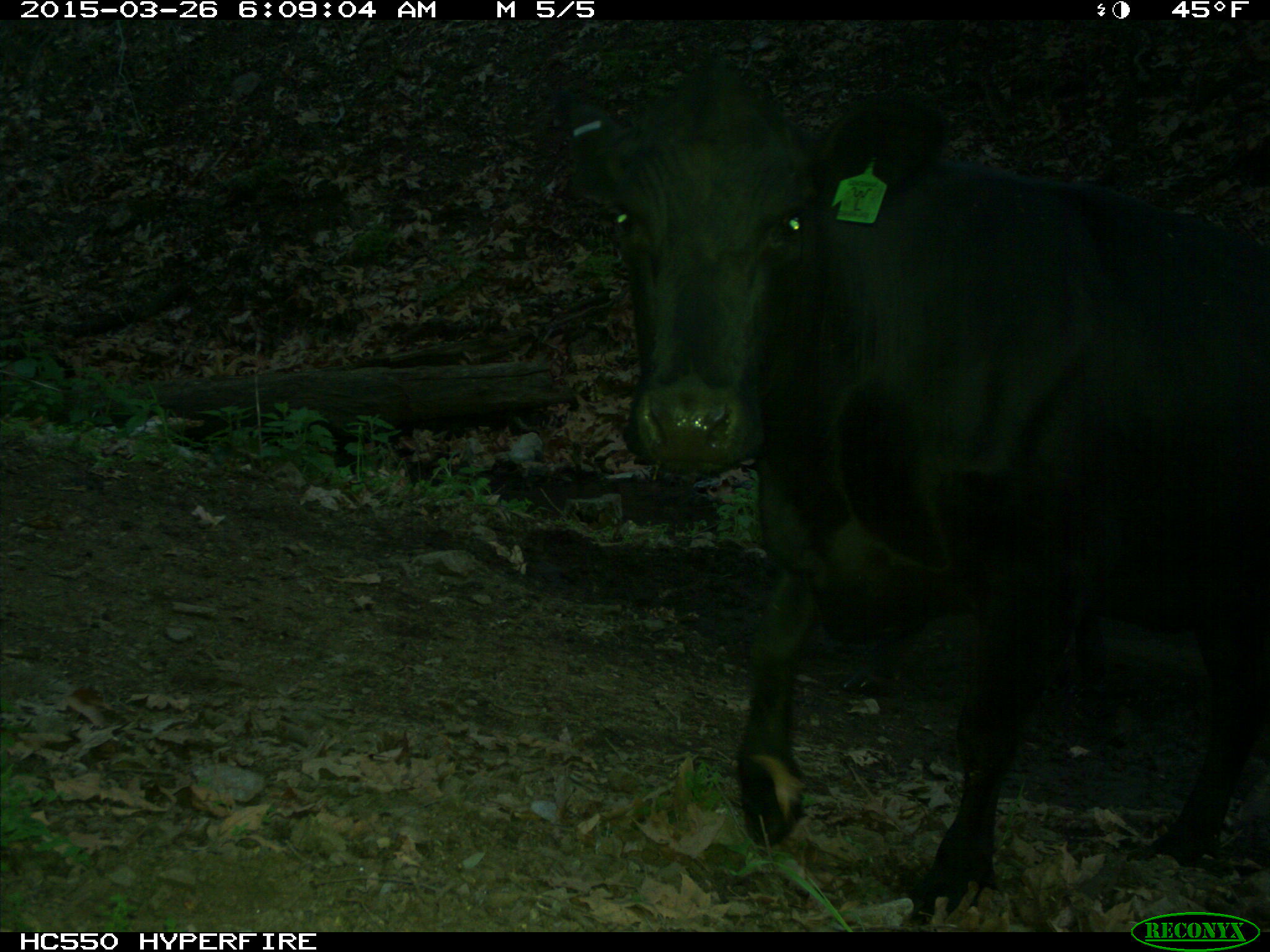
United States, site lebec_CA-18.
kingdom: Animalia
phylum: Chordata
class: Mammalia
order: Artiodactyla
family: Bovidae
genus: Bos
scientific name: Bos taurus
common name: domestic cow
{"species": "Bos taurus (domestic cow)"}